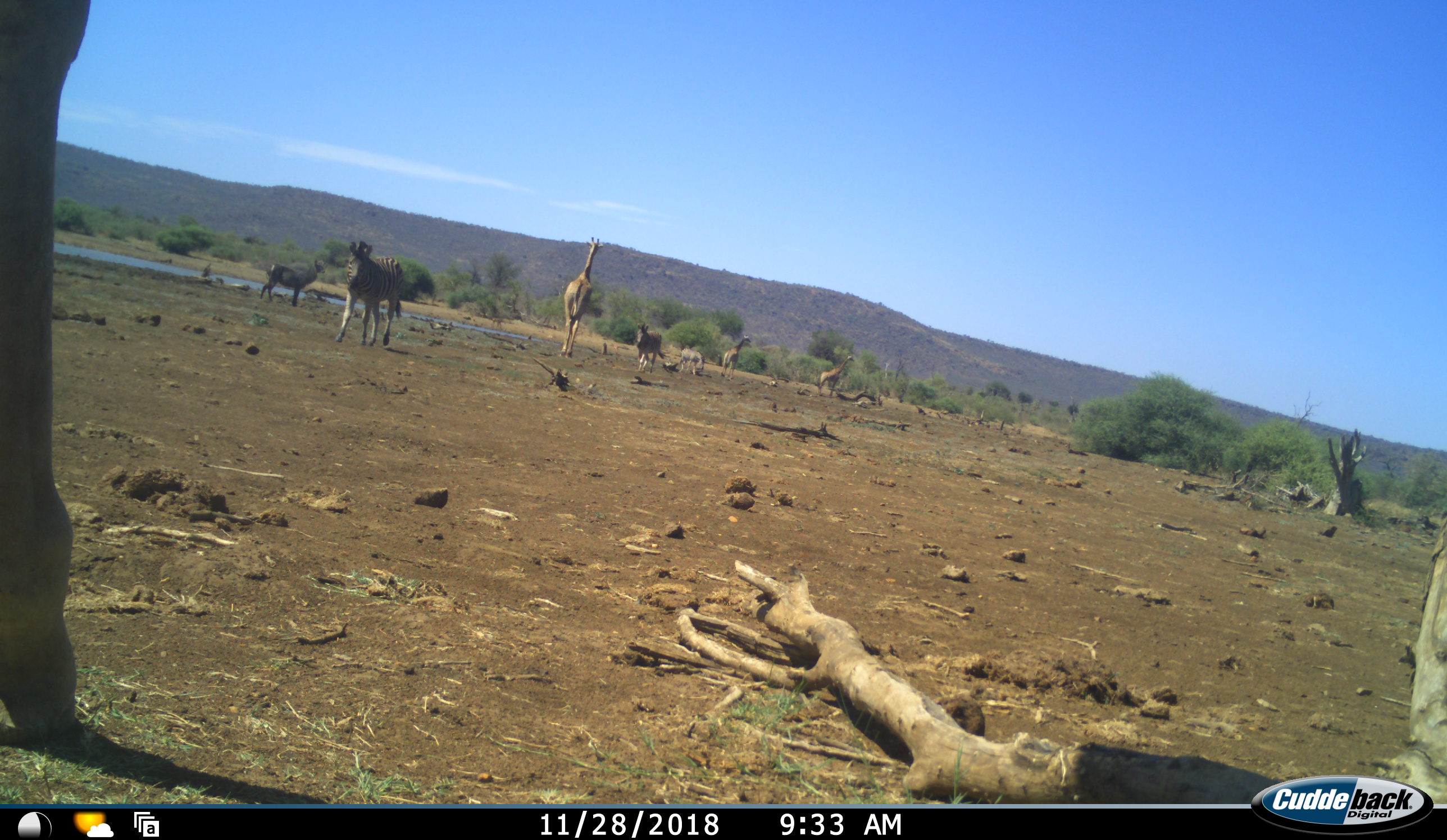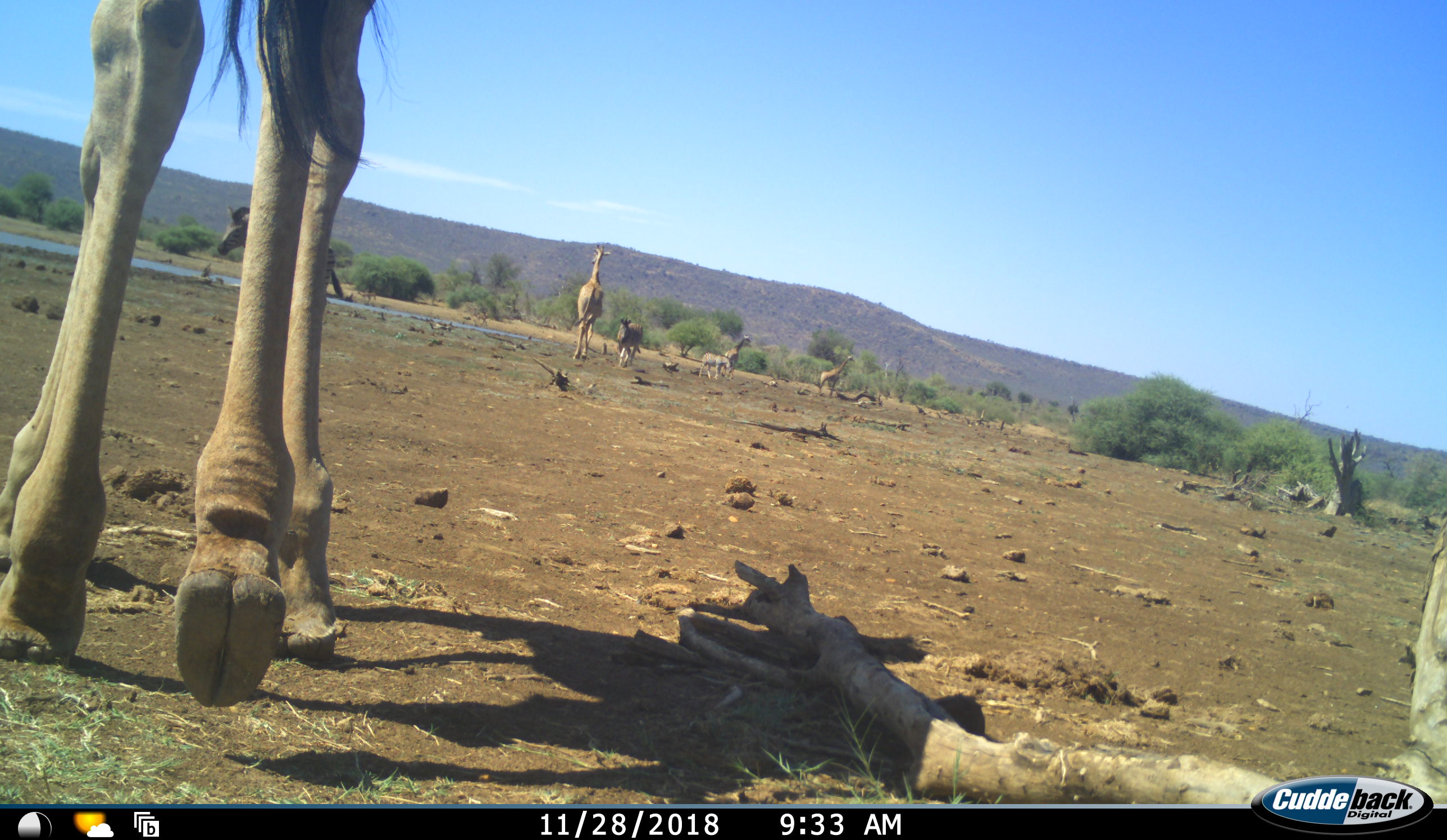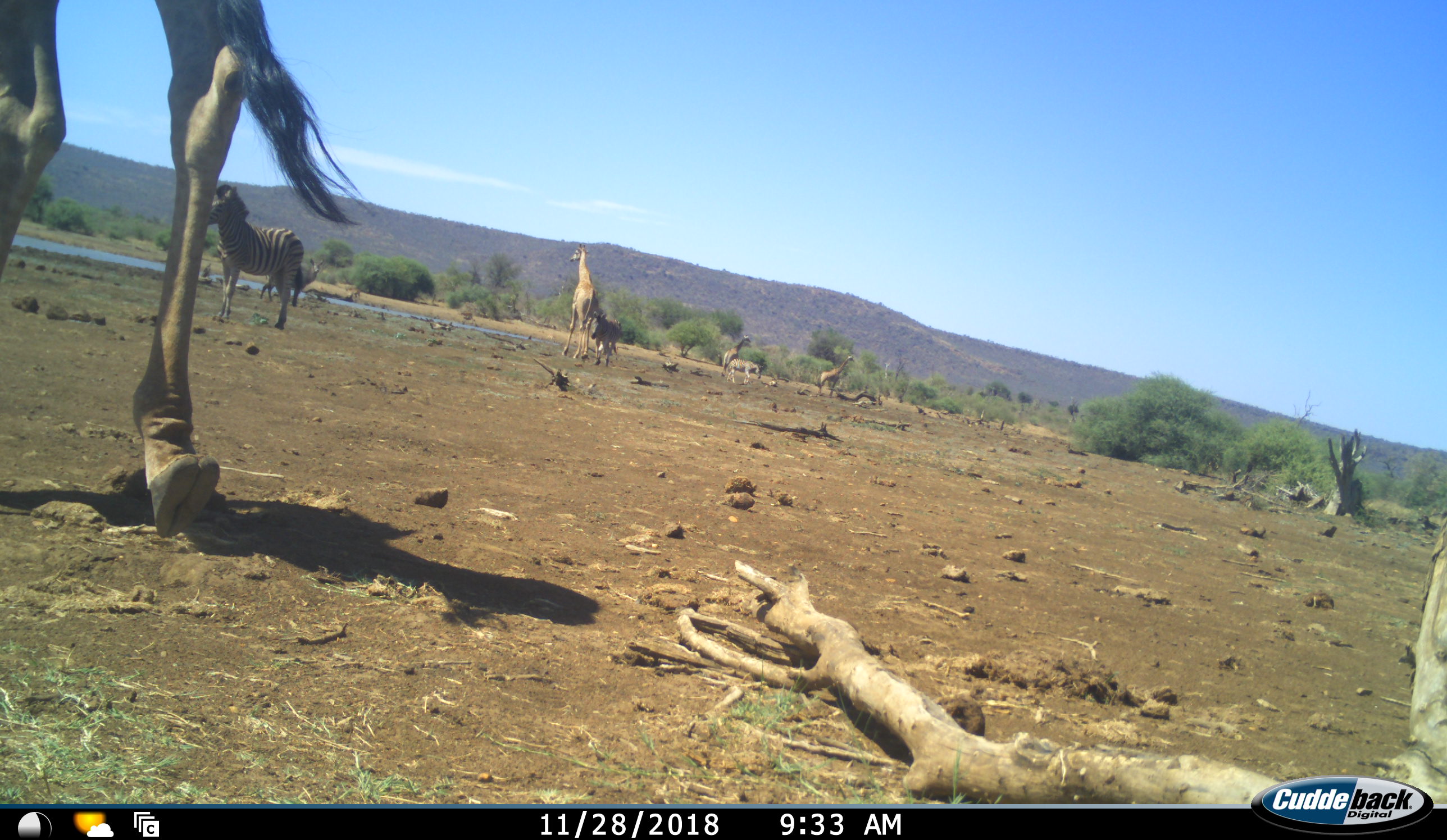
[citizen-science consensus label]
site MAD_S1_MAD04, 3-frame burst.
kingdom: Animalia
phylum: Chordata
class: Mammalia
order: Artiodactyla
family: Giraffidae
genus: Giraffa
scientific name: Giraffa camelopardalis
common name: giraffe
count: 4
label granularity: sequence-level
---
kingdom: Animalia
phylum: Chordata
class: Mammalia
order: Perissodactyla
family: Equidae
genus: Equus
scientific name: Equus quagga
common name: plains zebra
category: zebraplains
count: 3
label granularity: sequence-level